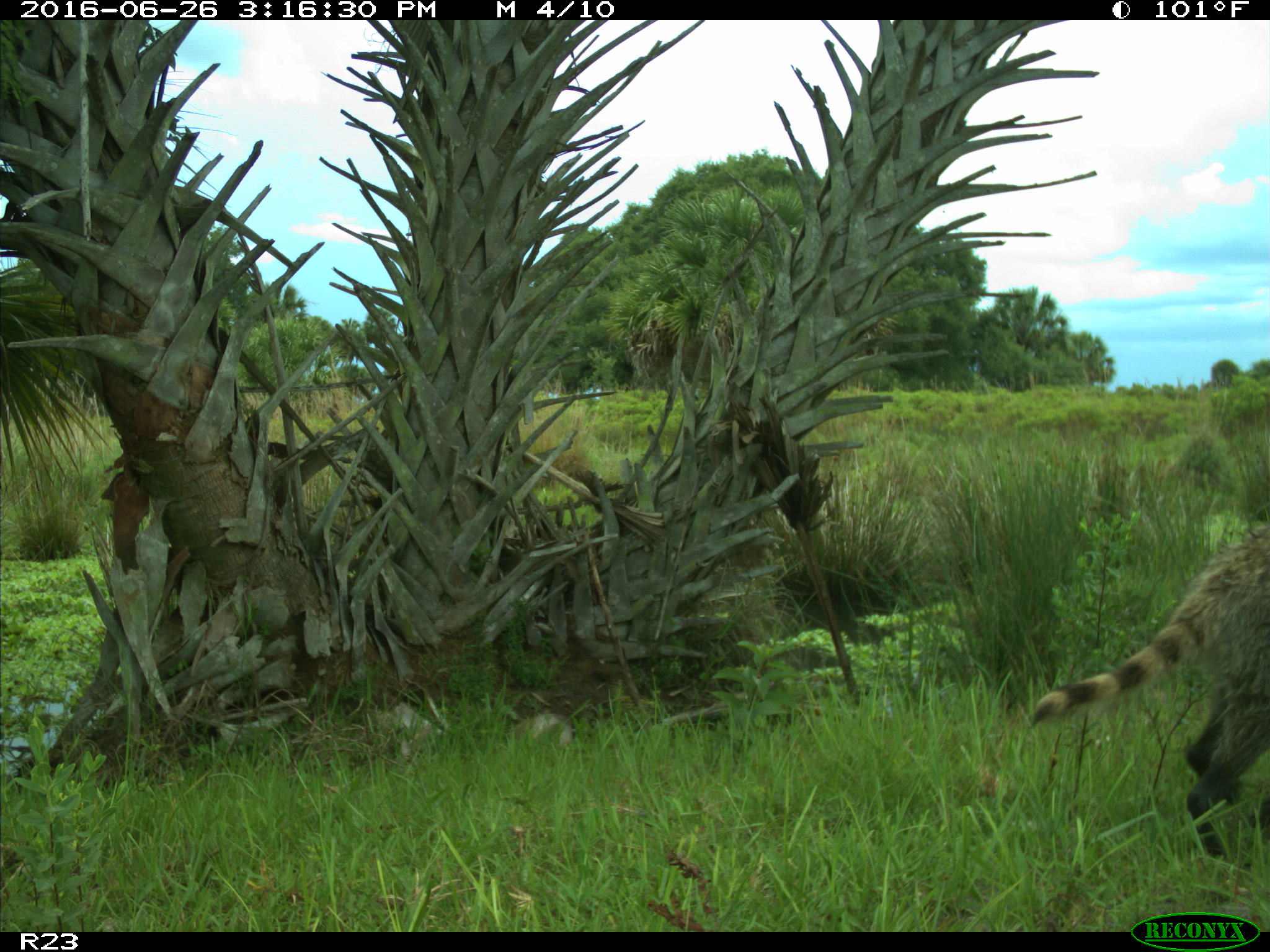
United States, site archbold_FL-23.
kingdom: Animalia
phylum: Chordata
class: Mammalia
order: Carnivora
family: Procyonidae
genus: Procyon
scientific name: Procyon lotor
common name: common raccoon